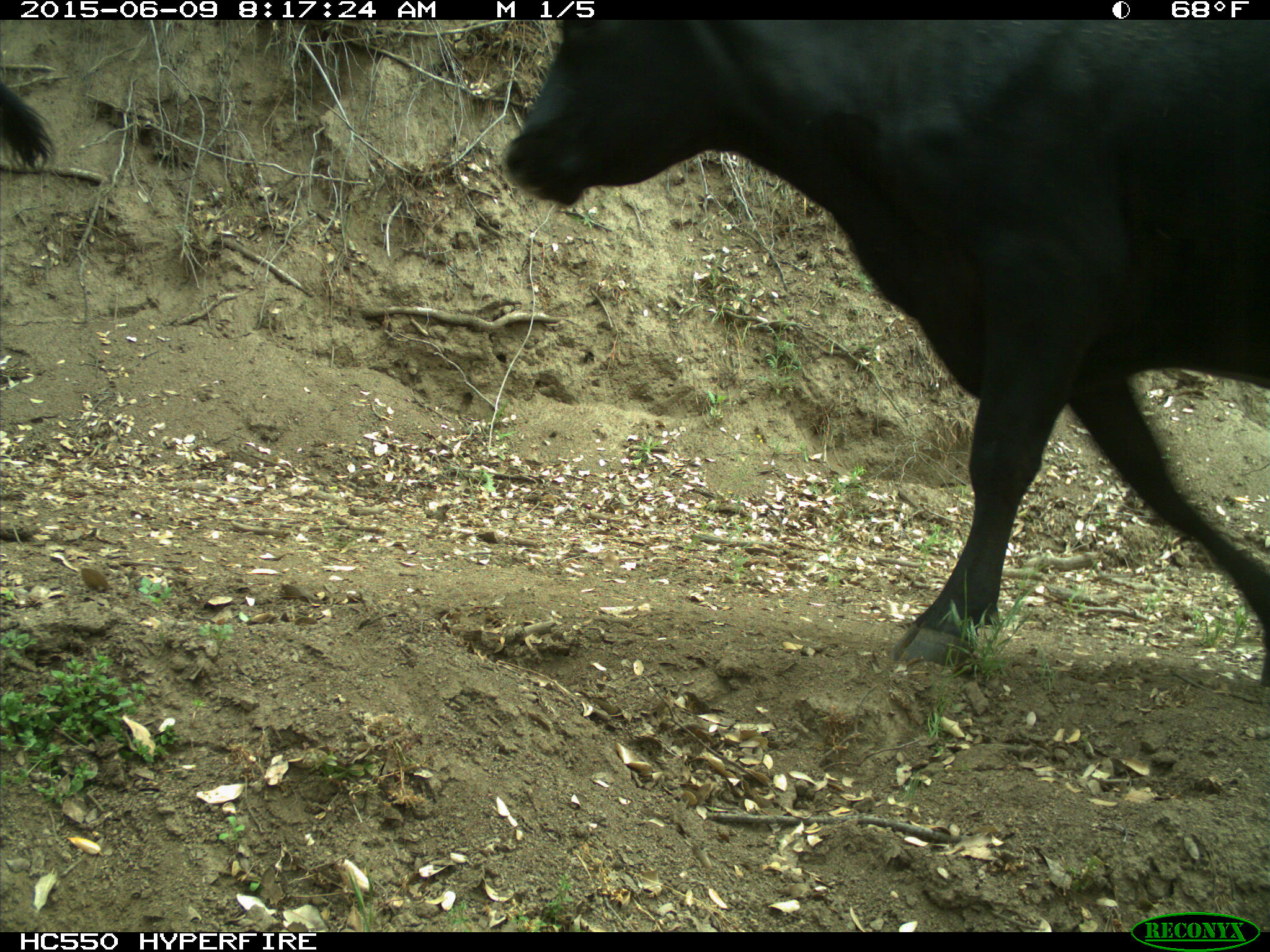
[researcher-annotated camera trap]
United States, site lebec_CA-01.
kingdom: Animalia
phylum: Chordata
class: Mammalia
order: Artiodactyla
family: Bovidae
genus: Bos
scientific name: Bos taurus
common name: domestic cow